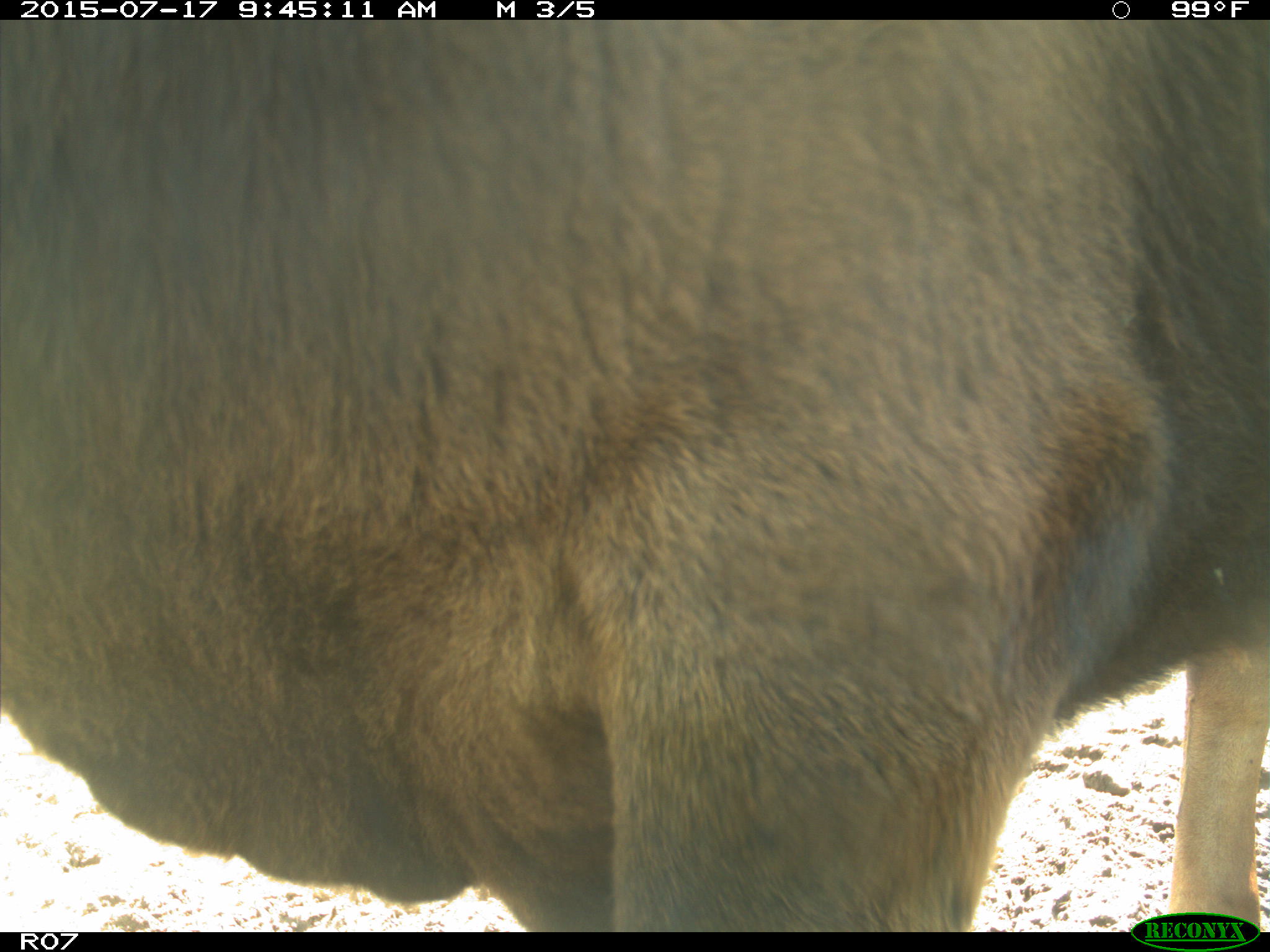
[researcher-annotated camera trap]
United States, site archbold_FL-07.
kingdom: Animalia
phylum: Chordata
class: Mammalia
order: Artiodactyla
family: Bovidae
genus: Bos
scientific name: Bos taurus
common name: domestic cow